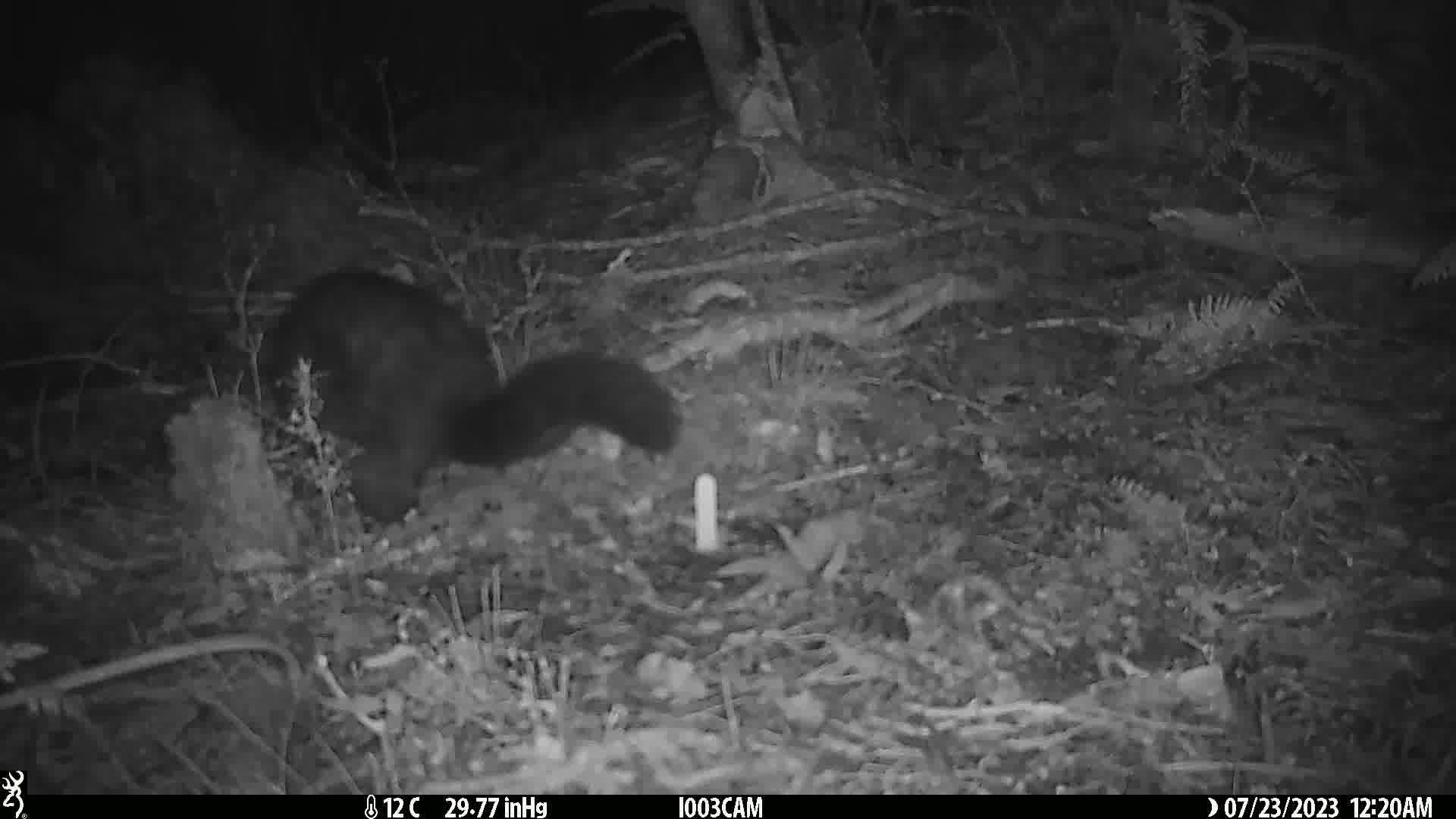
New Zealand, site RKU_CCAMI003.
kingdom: Animalia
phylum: Chordata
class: Mammalia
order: Diprotodontia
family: Phalangeridae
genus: Trichosurus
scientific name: Trichosurus vulpecula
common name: common brushtail possum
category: possum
Possum (common brushtail possum) (Trichosurus vulpecula).